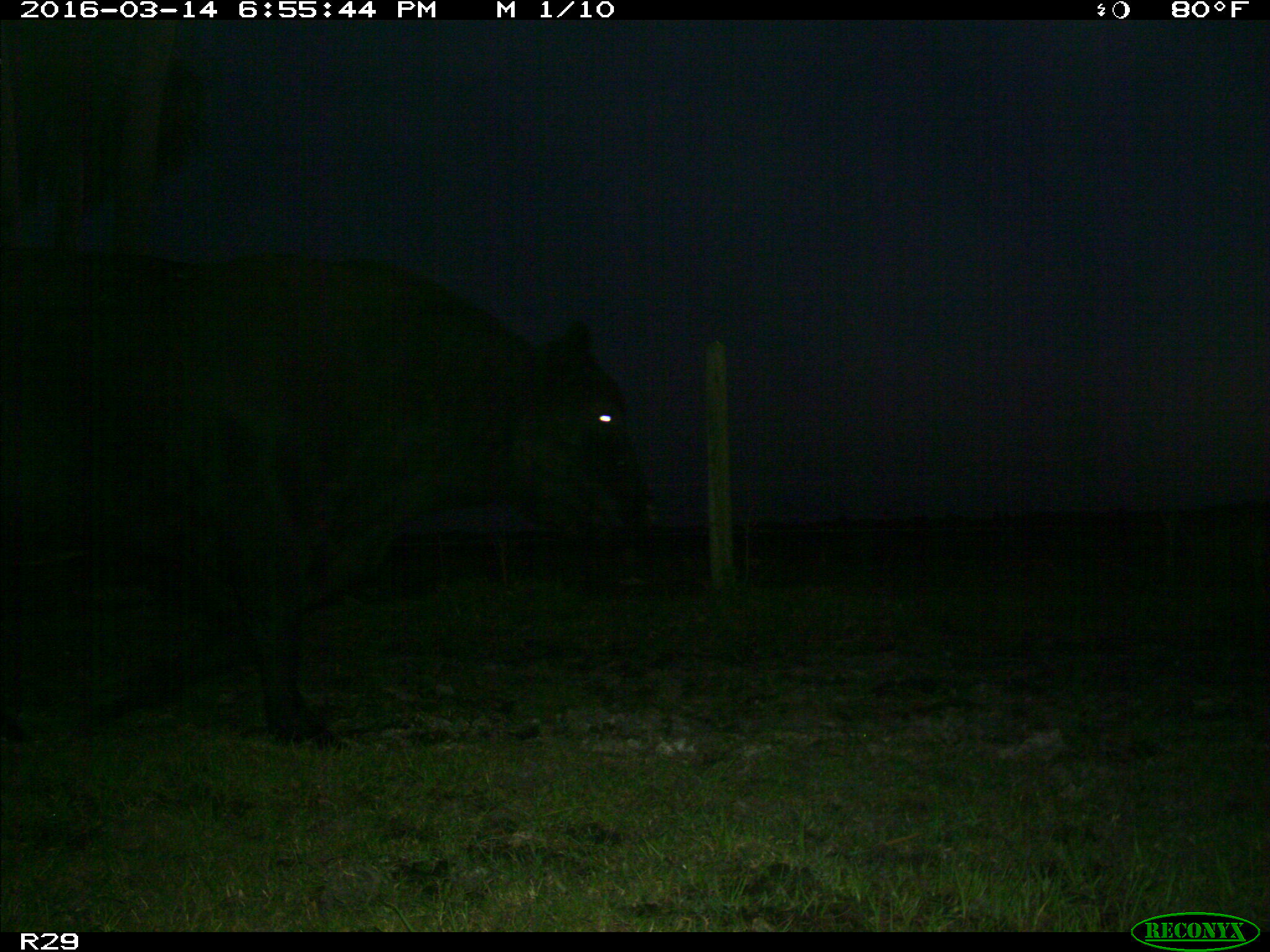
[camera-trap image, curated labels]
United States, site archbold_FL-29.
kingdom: Animalia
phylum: Chordata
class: Mammalia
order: Artiodactyla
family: Bovidae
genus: Bos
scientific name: Bos taurus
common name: domestic cow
Bos taurus (domestic cow).